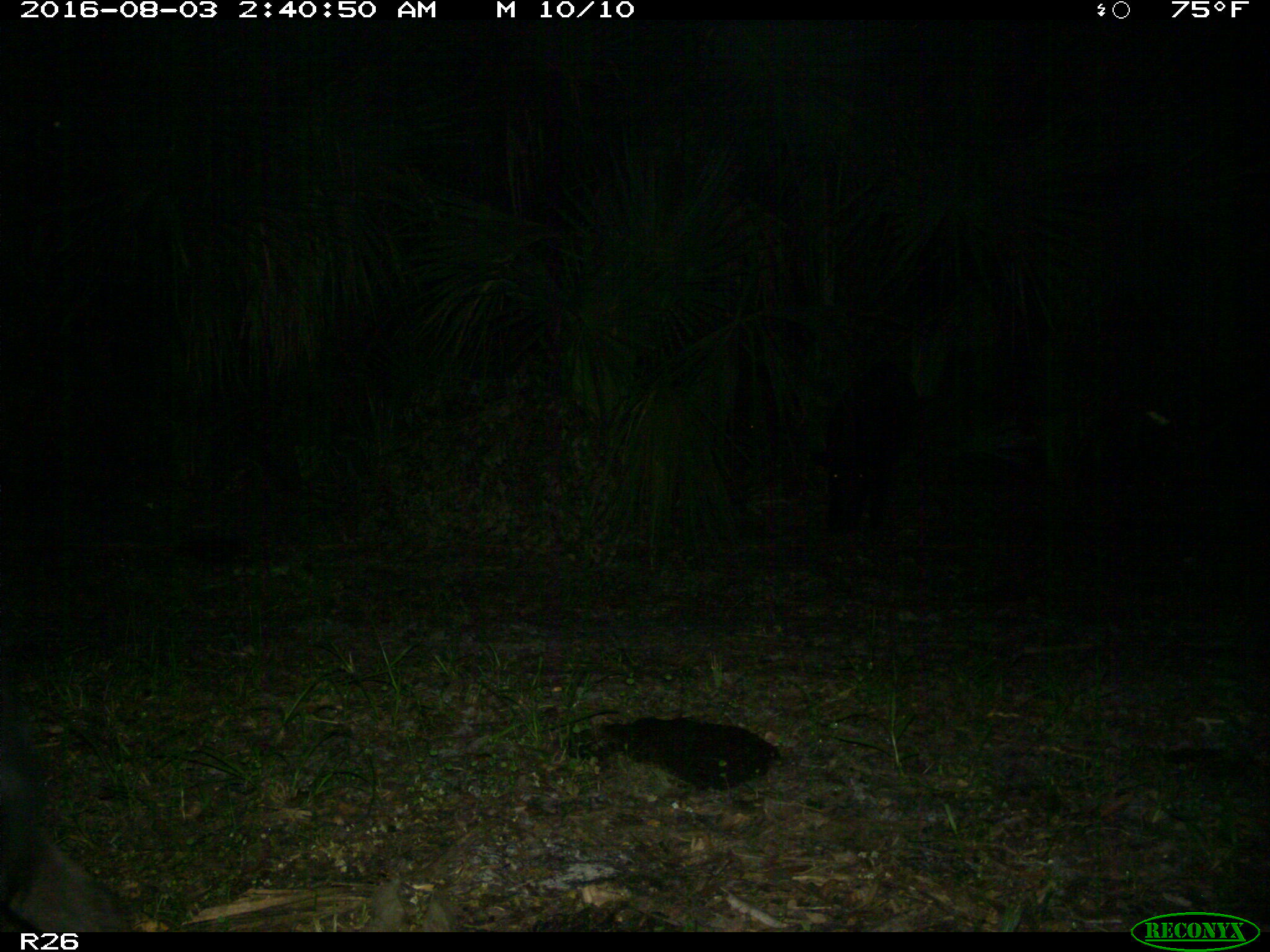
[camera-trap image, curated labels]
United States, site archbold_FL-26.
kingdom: Animalia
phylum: Chordata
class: Mammalia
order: Artiodactyla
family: Suidae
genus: Sus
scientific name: Sus scrofa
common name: wild boar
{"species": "Sus scrofa (wild boar)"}